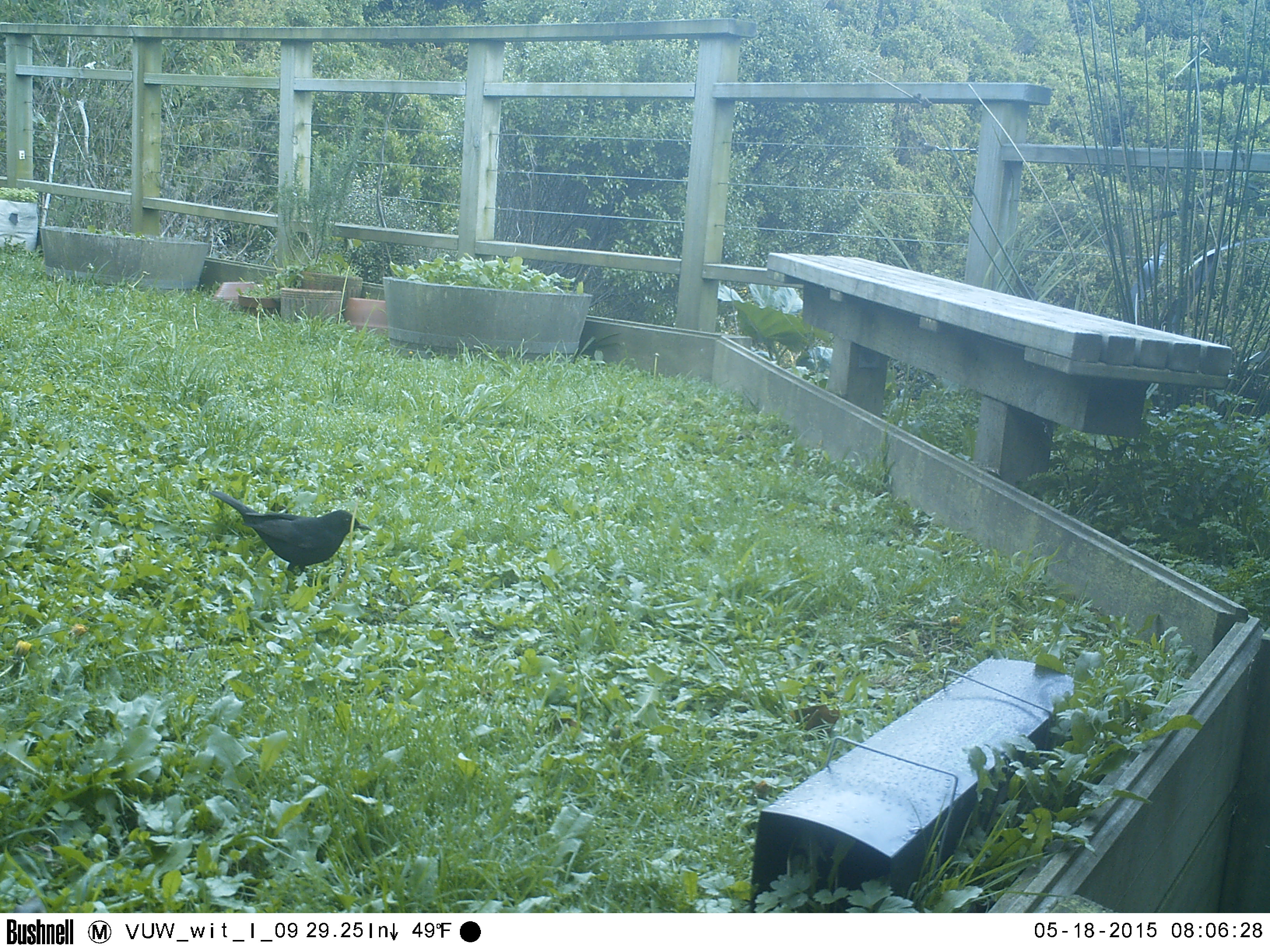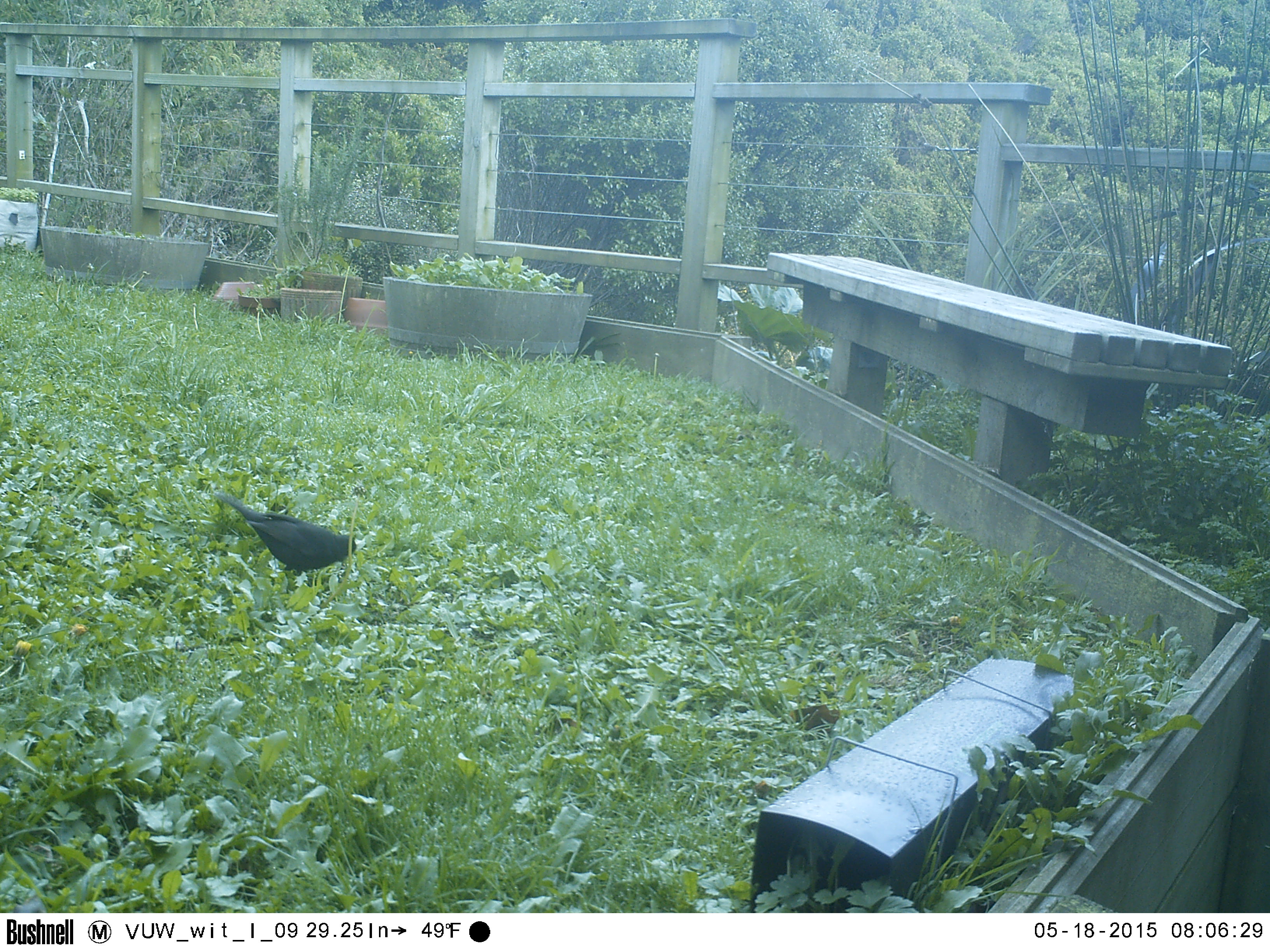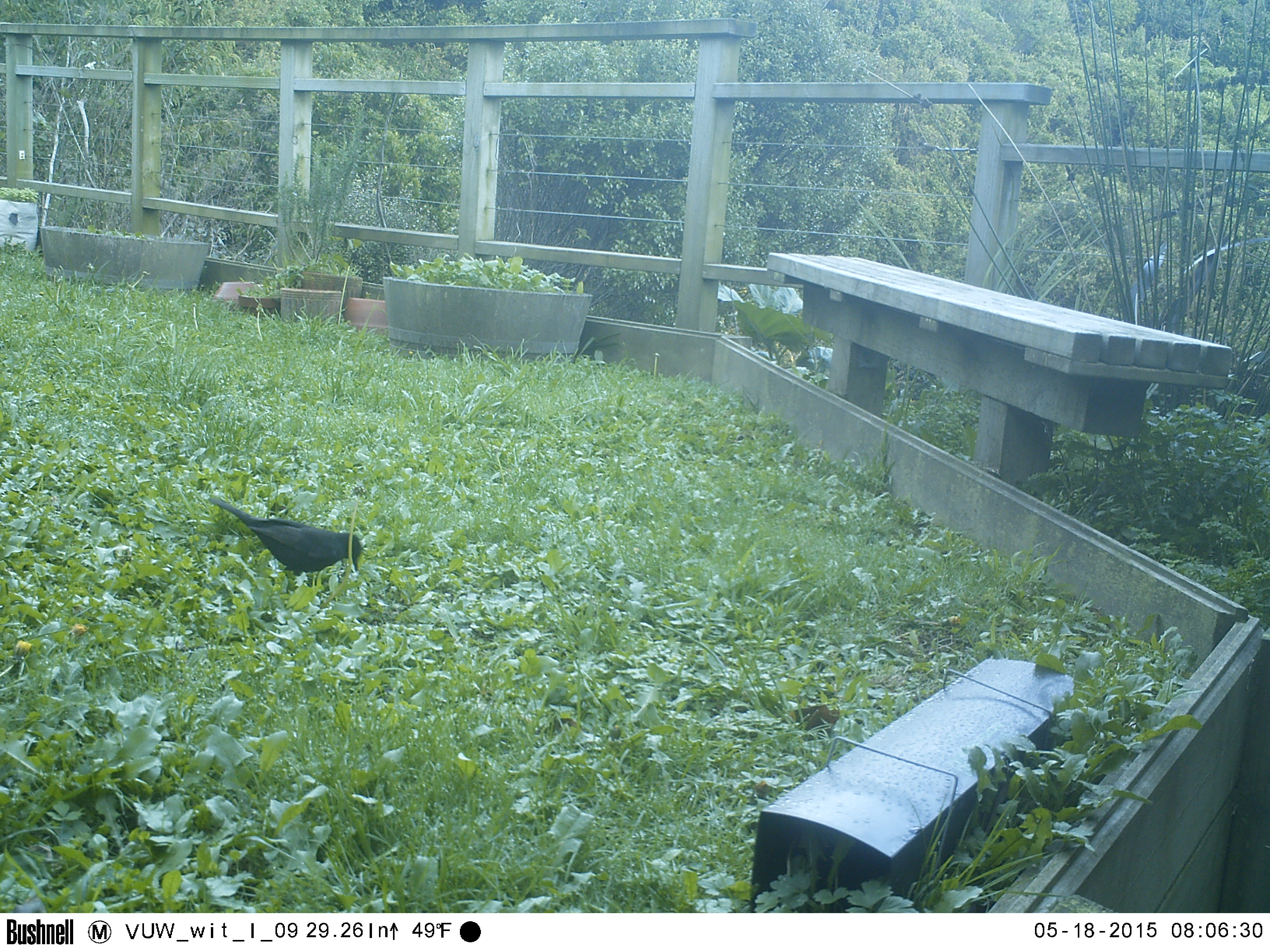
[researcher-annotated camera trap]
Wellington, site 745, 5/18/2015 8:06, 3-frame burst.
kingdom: Animalia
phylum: Chordata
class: Aves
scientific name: Aves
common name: bird